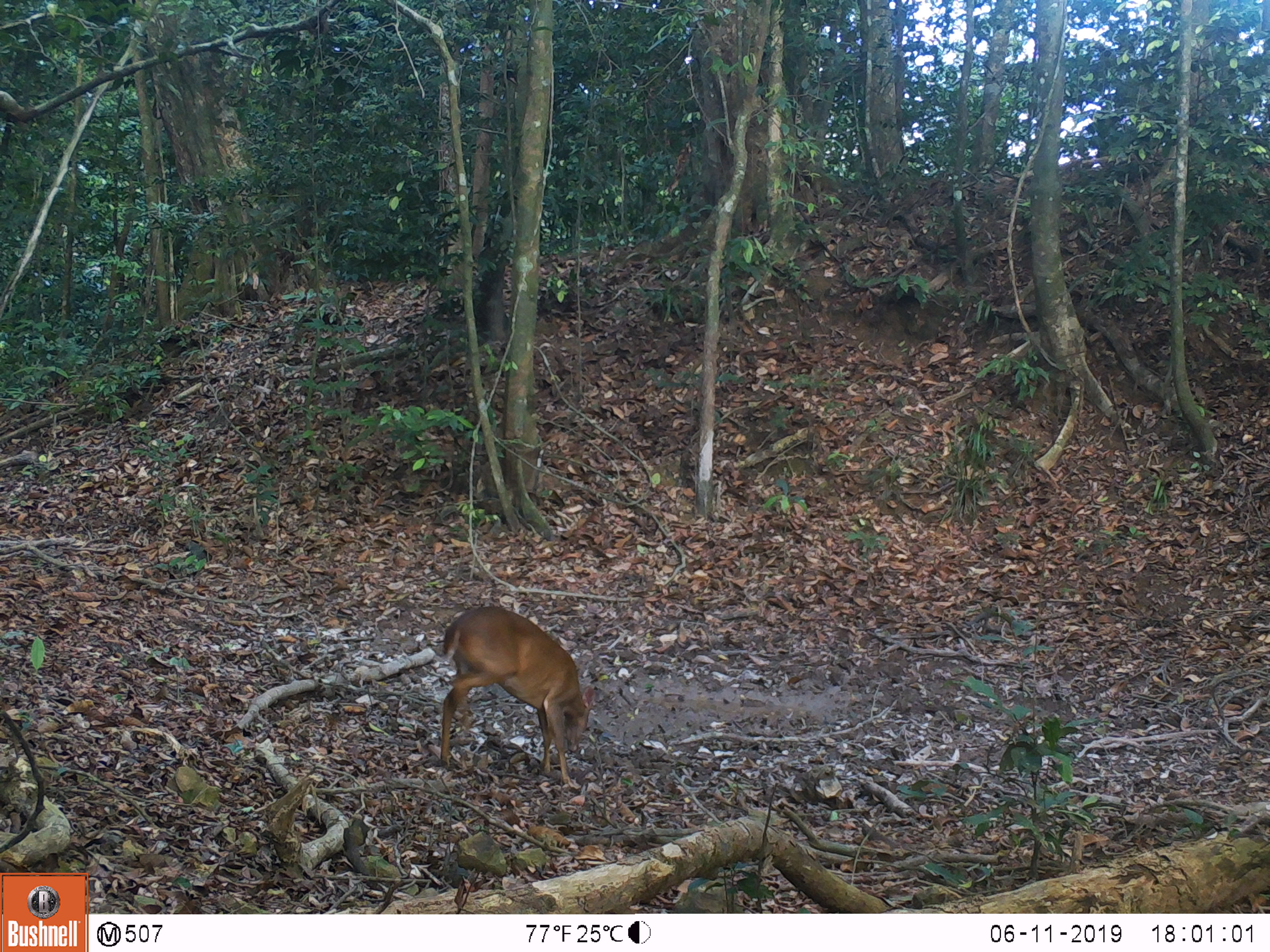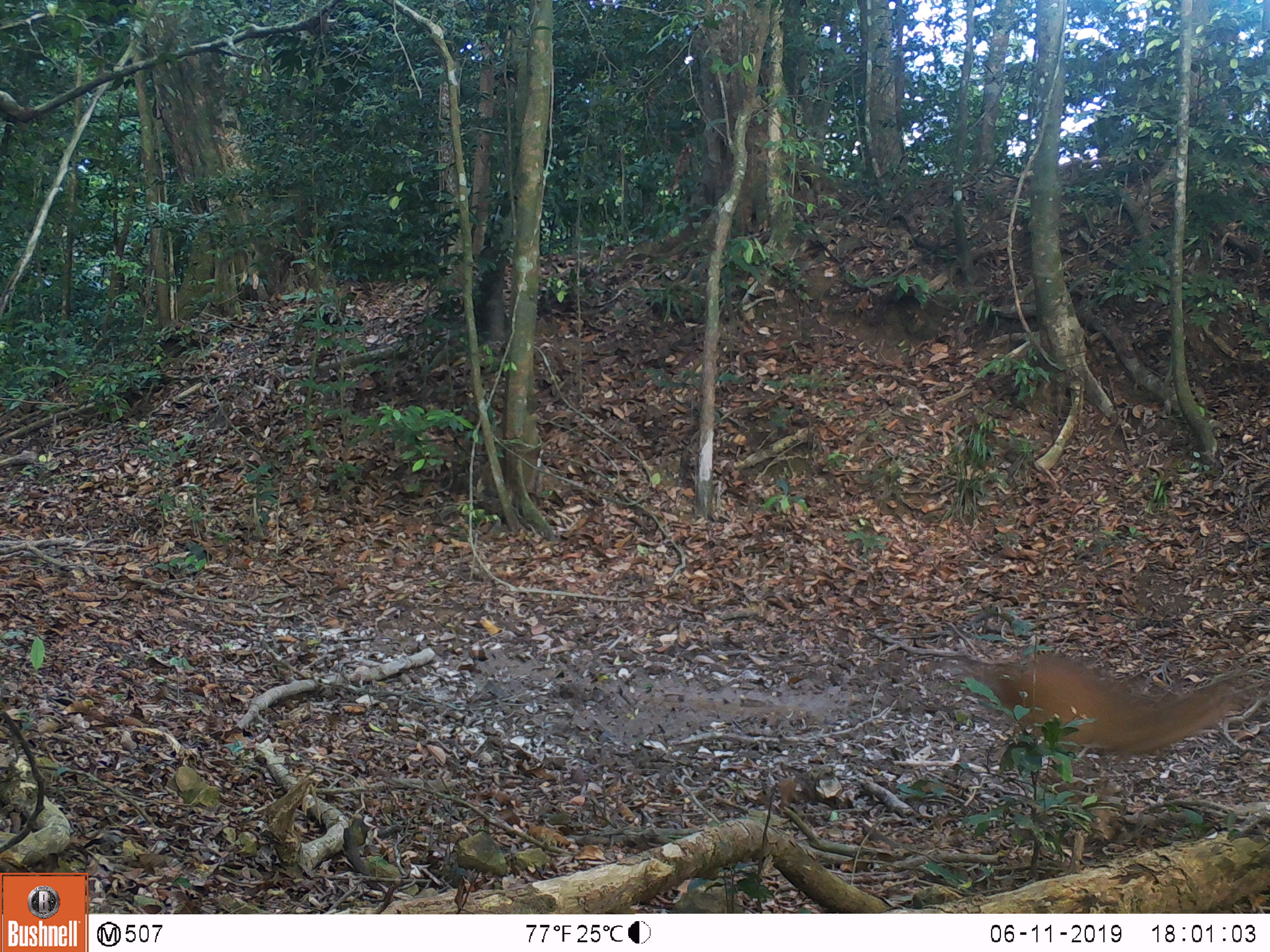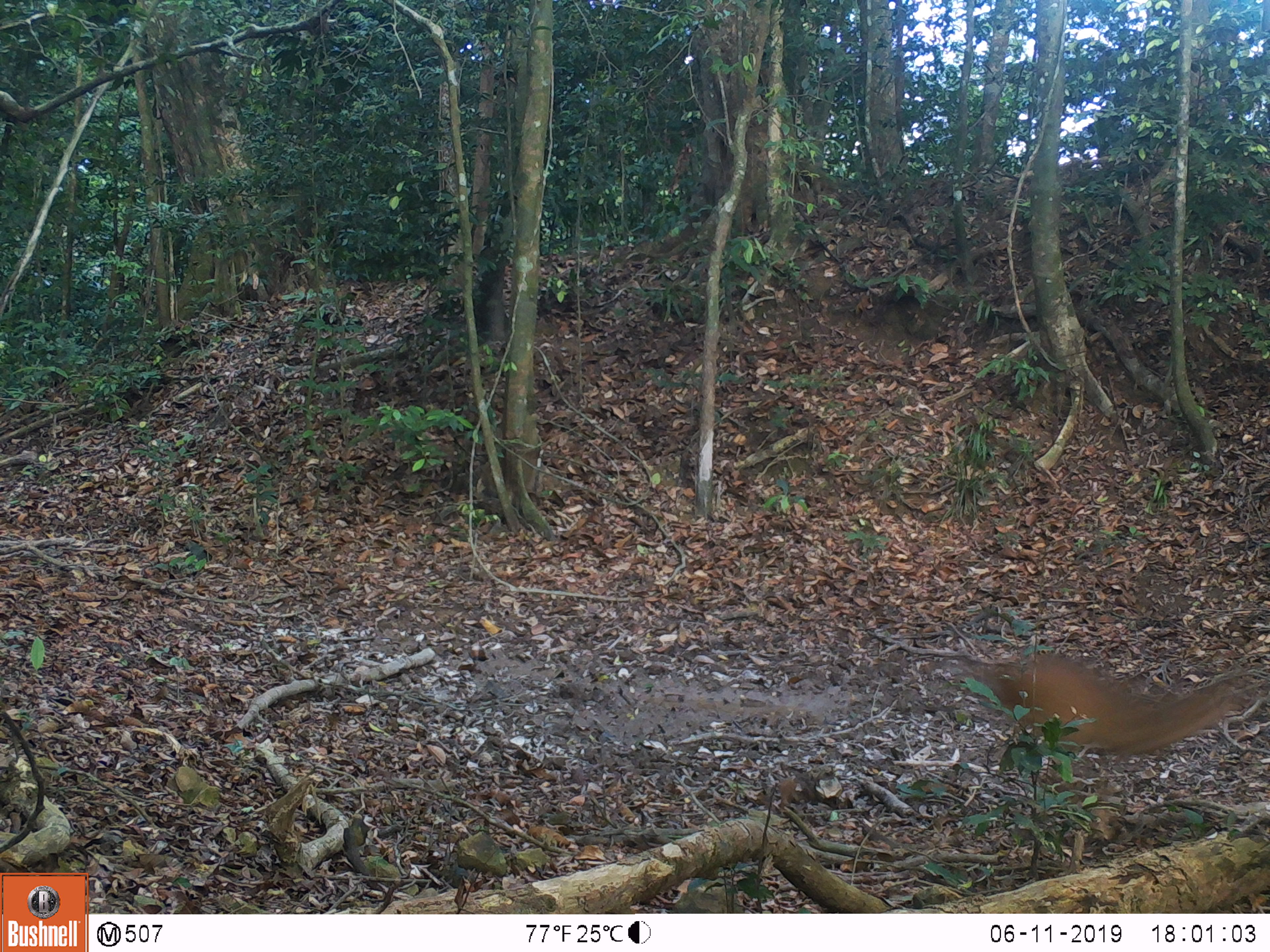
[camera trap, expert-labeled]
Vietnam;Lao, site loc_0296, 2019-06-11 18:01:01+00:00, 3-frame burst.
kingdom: Animalia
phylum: Chordata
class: Mammalia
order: Artiodactyla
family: Cervidae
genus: Muntiacus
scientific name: Muntiacus vuquangensis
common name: large-antlered muntjac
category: large antlered muntjac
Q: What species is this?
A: Large antlered muntjac (large-antlered muntjac) (Muntiacus vuquangensis).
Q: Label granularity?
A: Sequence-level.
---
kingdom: Animalia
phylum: Chordata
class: Mammalia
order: Carnivora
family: Herpestidae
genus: Urva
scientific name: Urva urva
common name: crab-eating mongoose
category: crab eating mongoose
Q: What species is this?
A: Crab eating mongoose (crab-eating mongoose) (Urva urva).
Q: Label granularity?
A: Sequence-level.